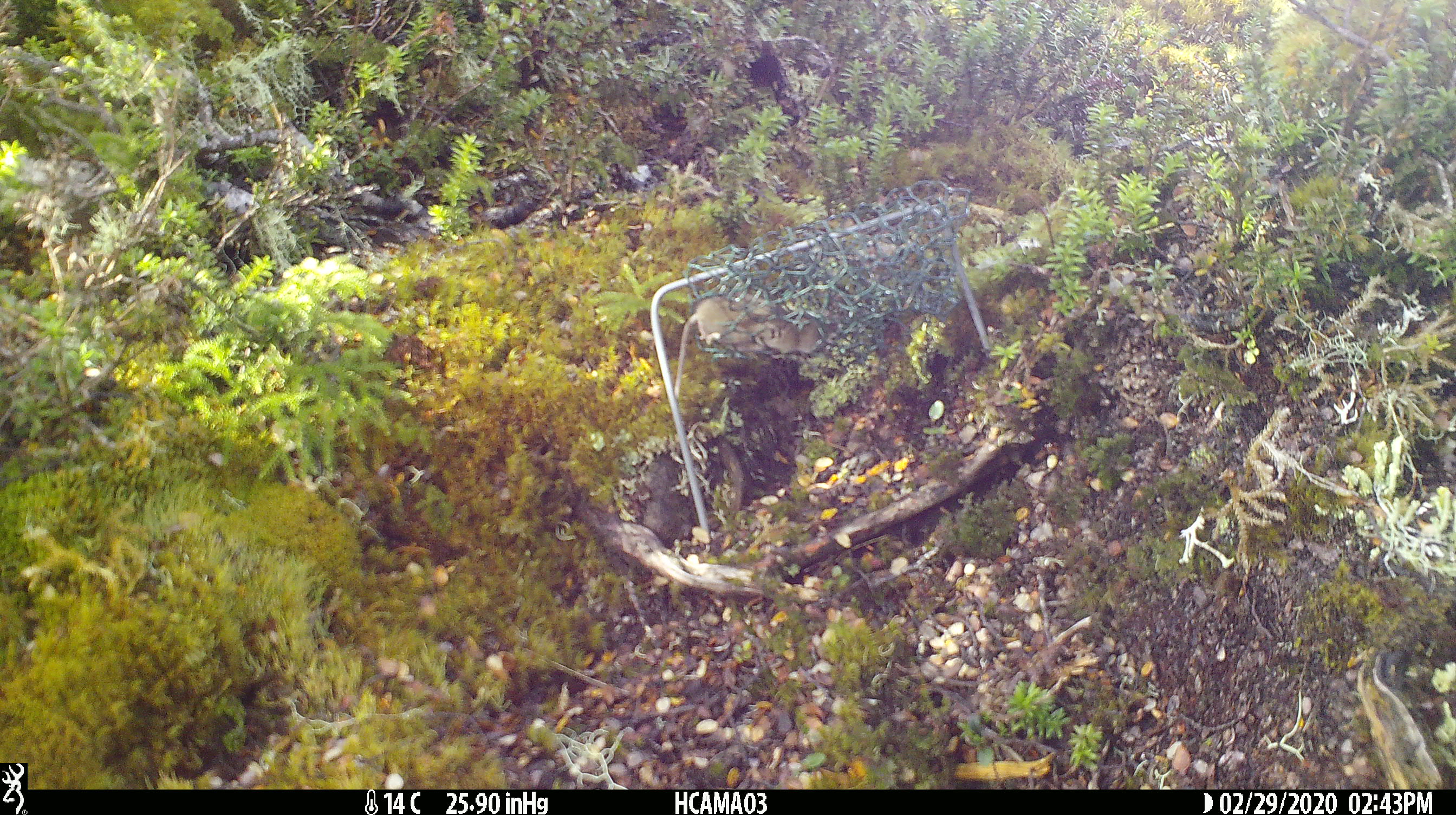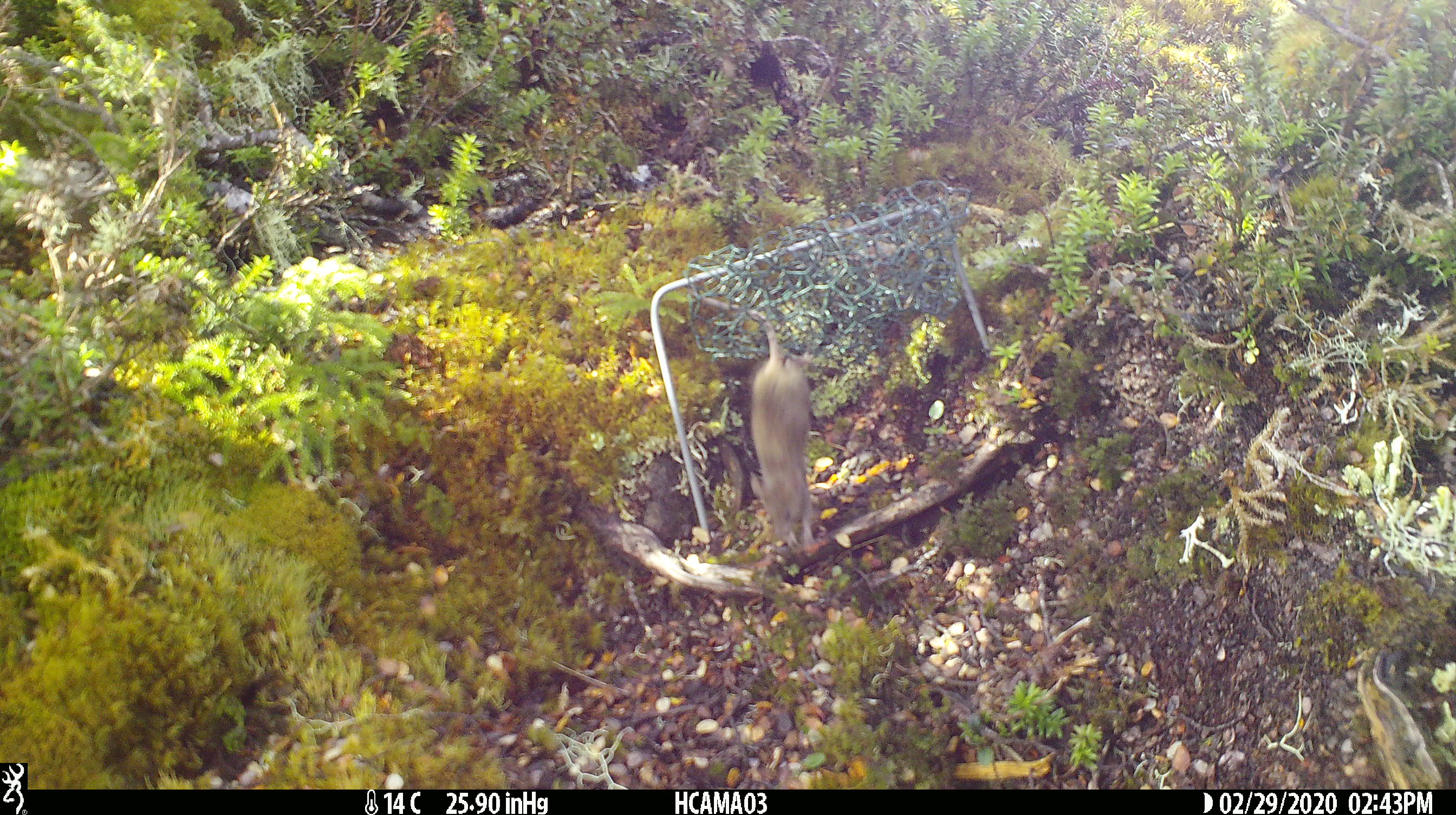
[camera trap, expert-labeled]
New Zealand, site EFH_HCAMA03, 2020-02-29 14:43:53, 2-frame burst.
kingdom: Animalia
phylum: Chordata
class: Mammalia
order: Rodentia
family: Muridae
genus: Mus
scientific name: Mus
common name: mouse